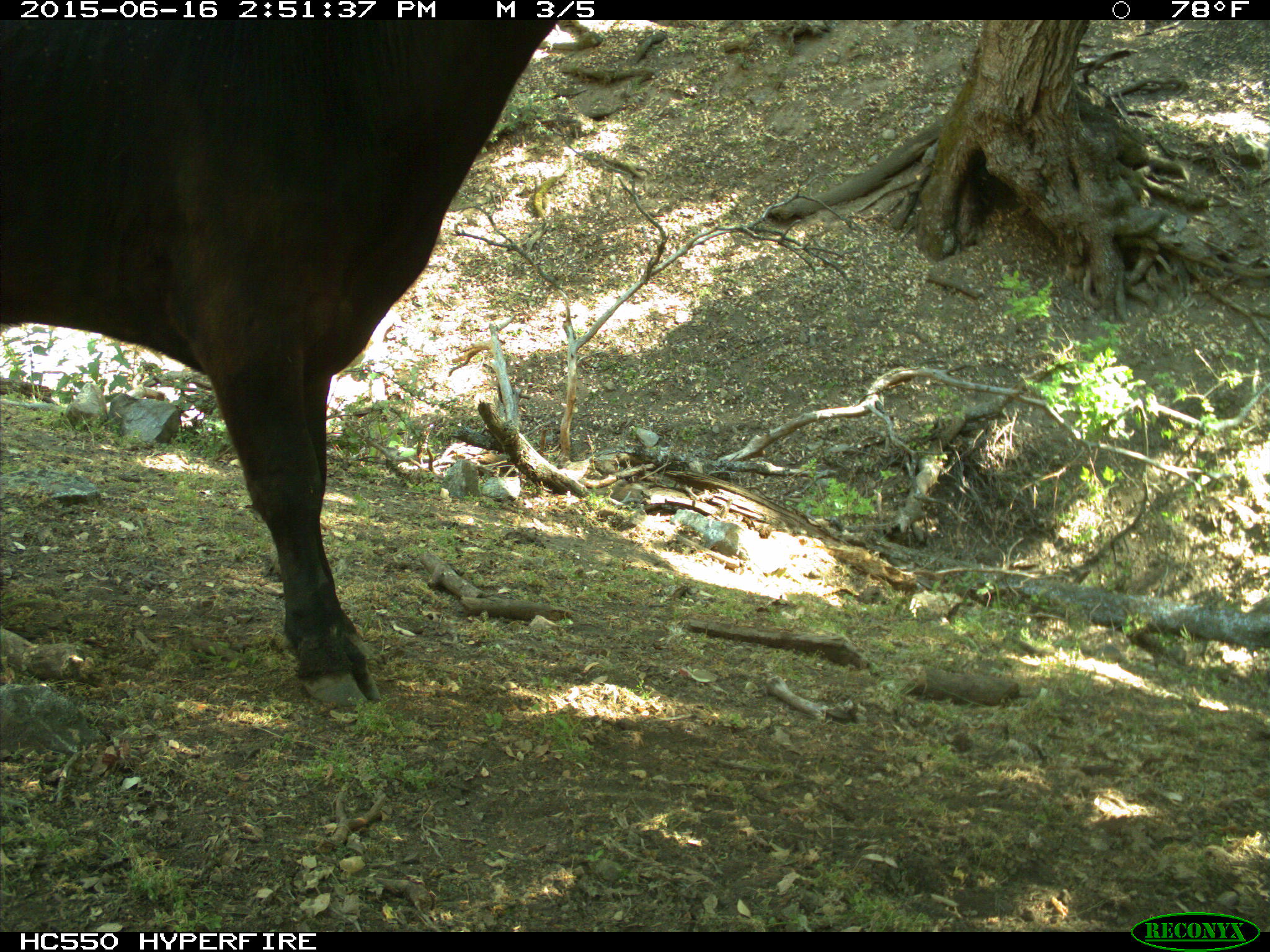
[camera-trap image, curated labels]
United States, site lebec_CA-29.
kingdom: Animalia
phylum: Chordata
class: Mammalia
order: Artiodactyla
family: Bovidae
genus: Bos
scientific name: Bos taurus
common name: domestic cow